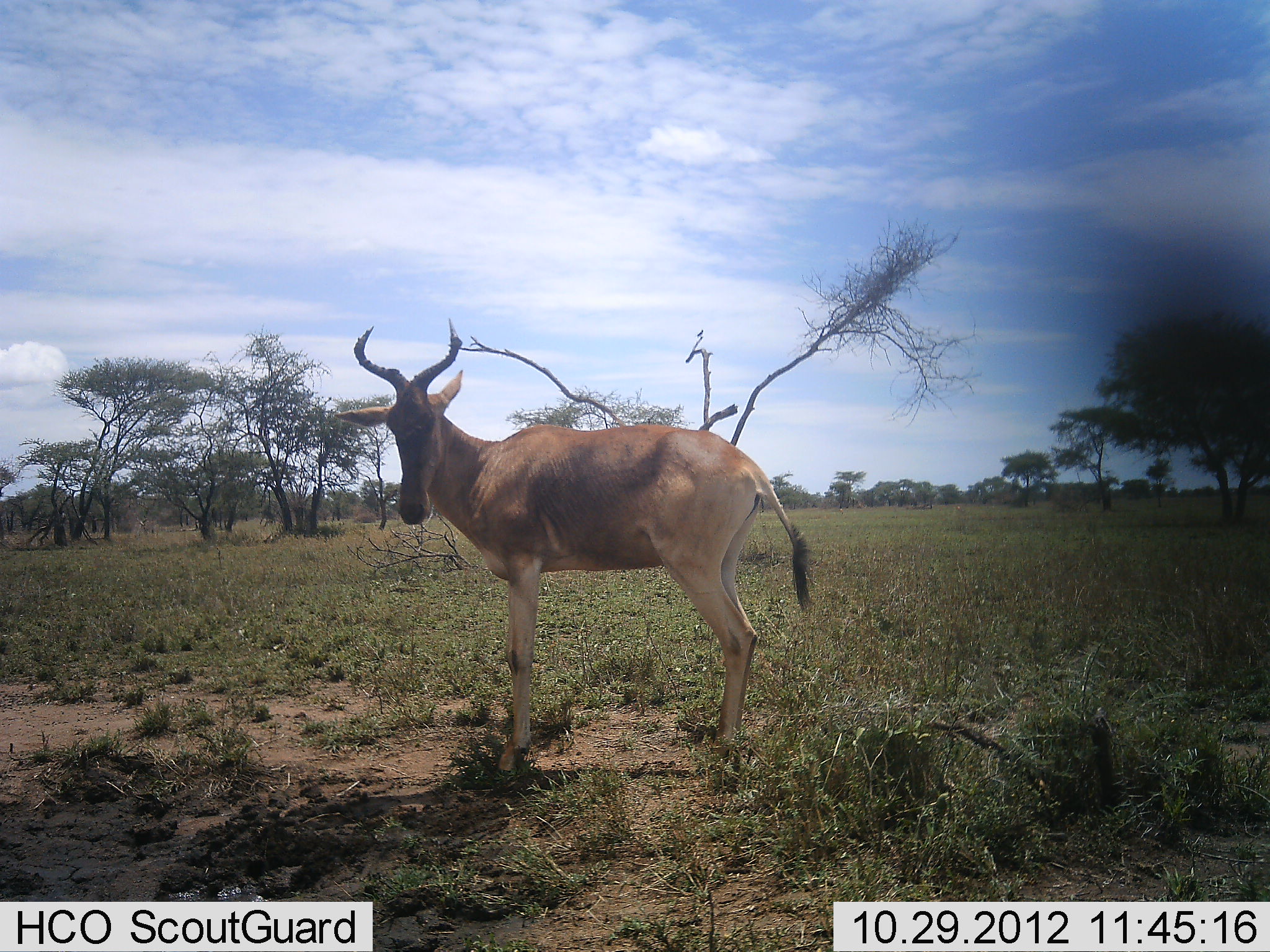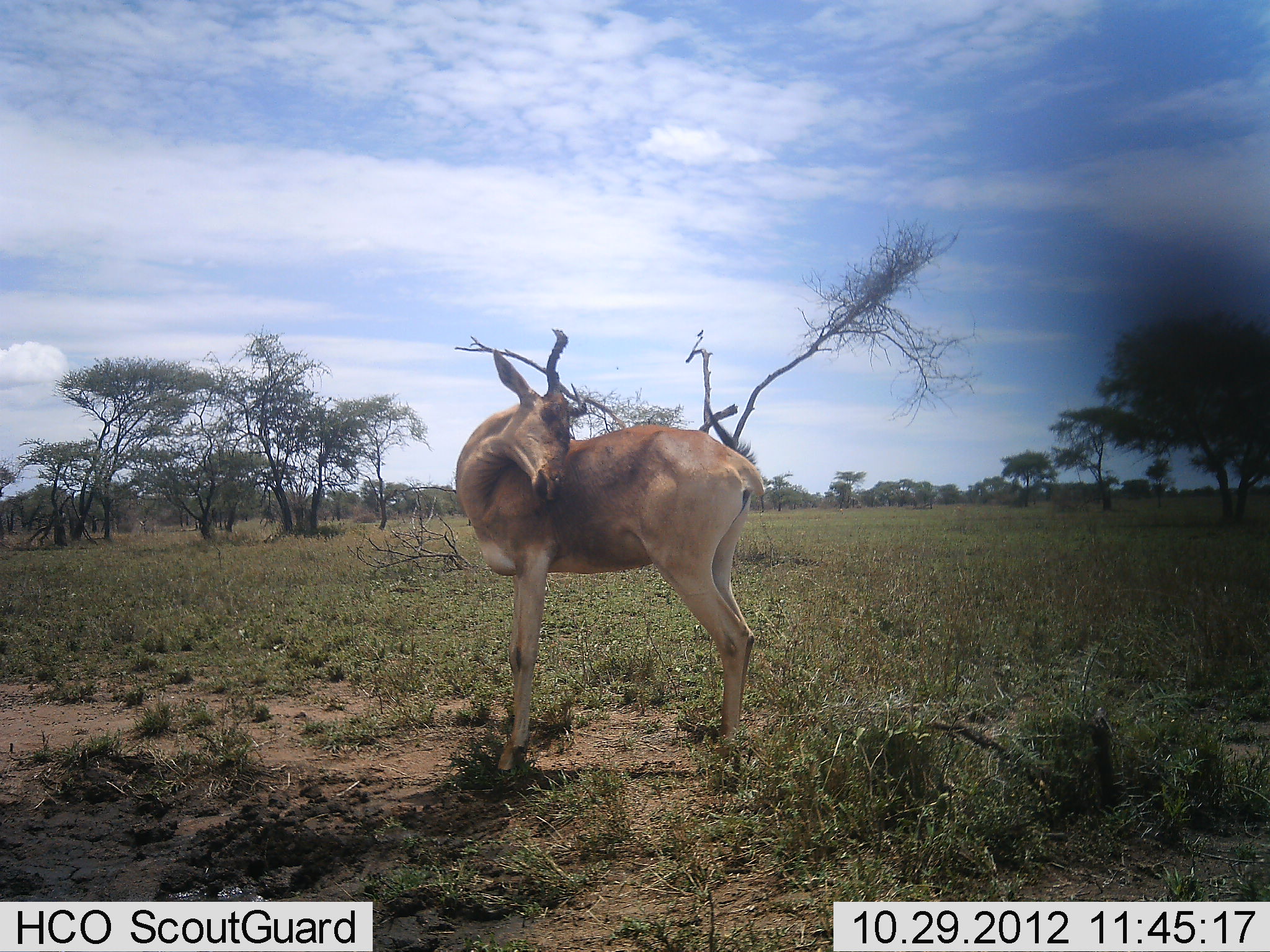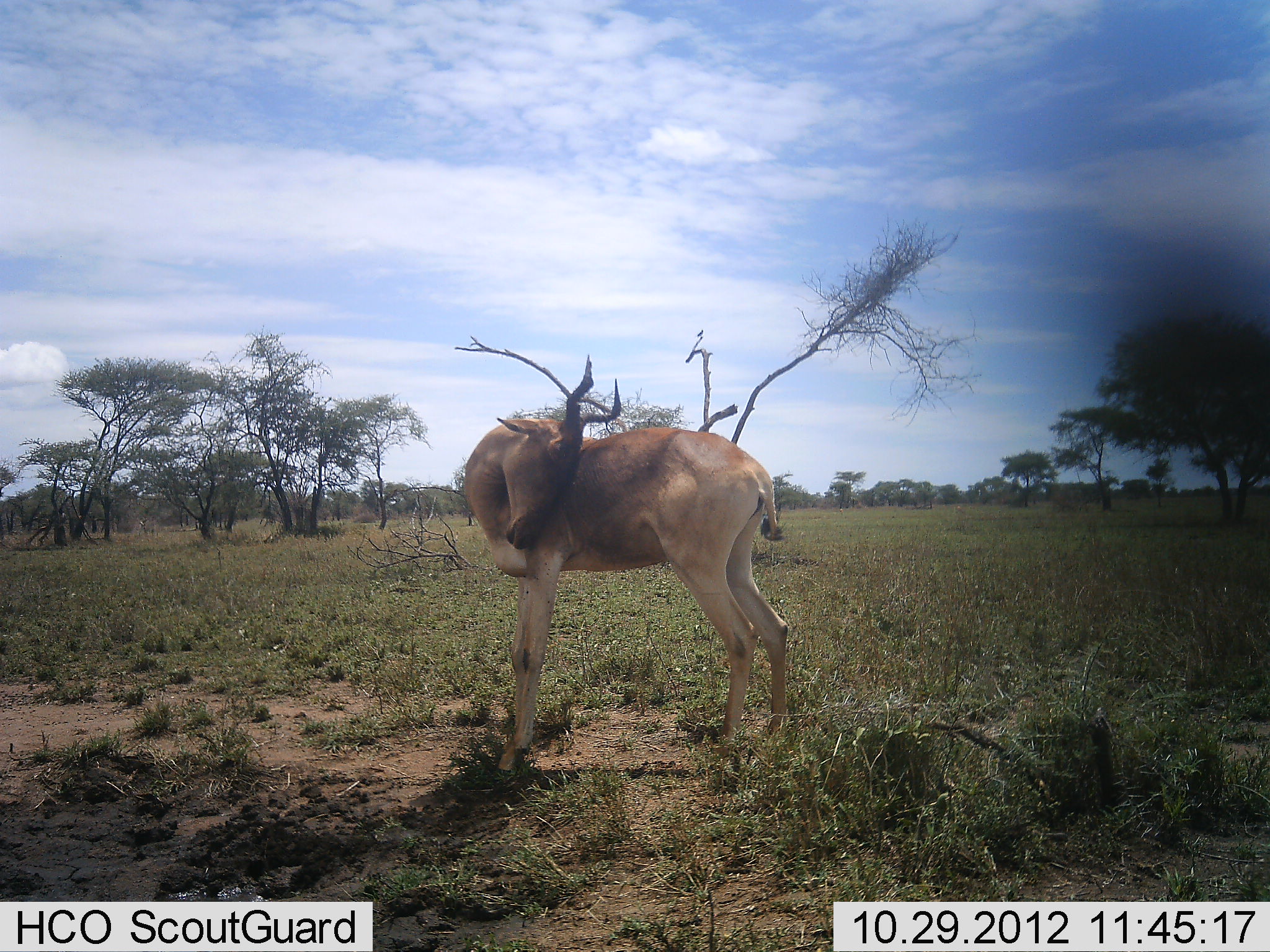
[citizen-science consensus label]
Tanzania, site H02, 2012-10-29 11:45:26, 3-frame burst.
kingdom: Animalia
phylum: Chordata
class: Mammalia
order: Artiodactyla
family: Bovidae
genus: Alcelaphus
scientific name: Alcelaphus buselaphus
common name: hartebeest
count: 1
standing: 90%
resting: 10%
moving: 10%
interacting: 0%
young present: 0%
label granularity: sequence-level